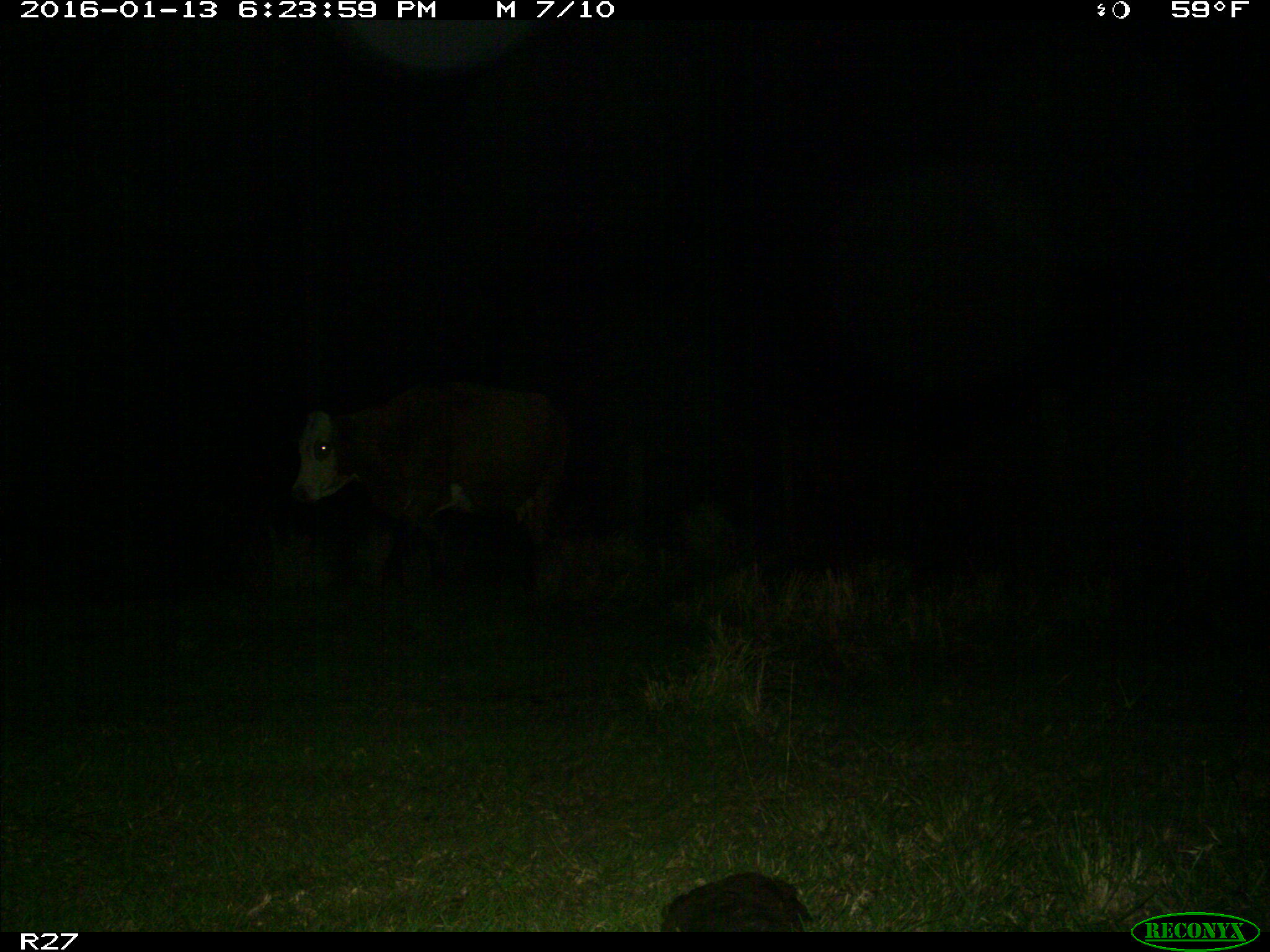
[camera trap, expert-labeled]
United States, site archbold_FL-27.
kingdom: Animalia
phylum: Chordata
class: Mammalia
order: Artiodactyla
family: Bovidae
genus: Bos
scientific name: Bos taurus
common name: domestic cow